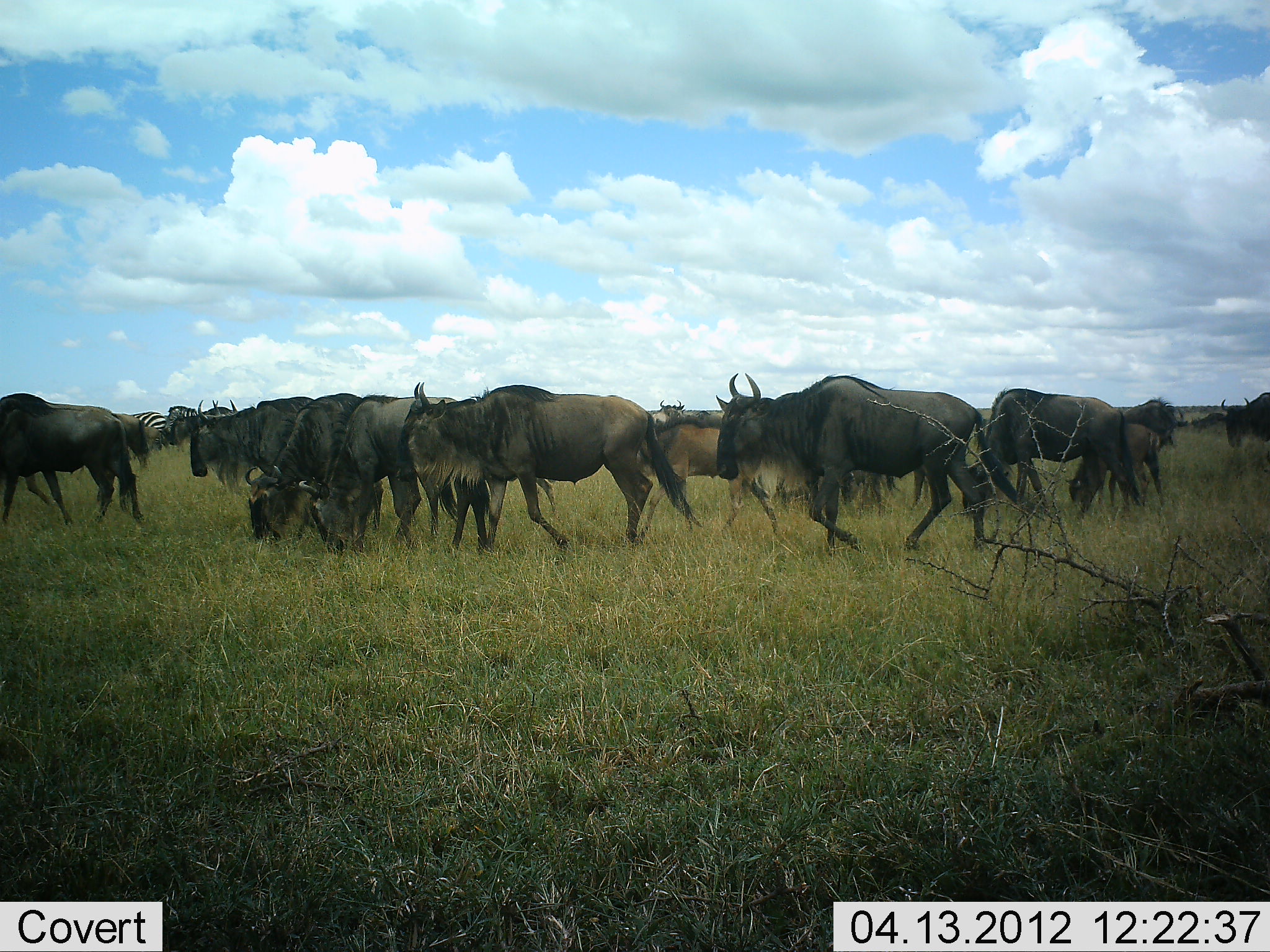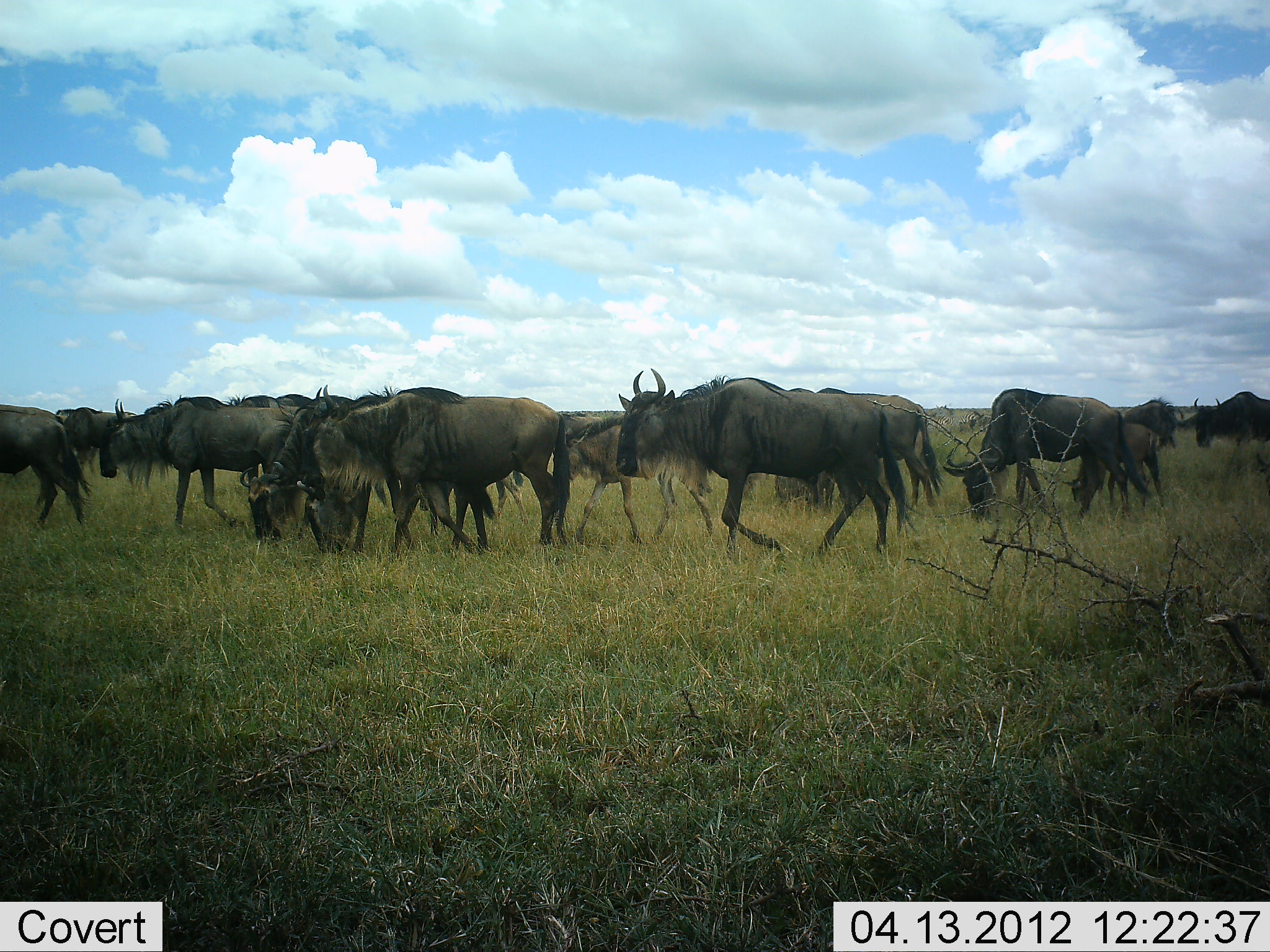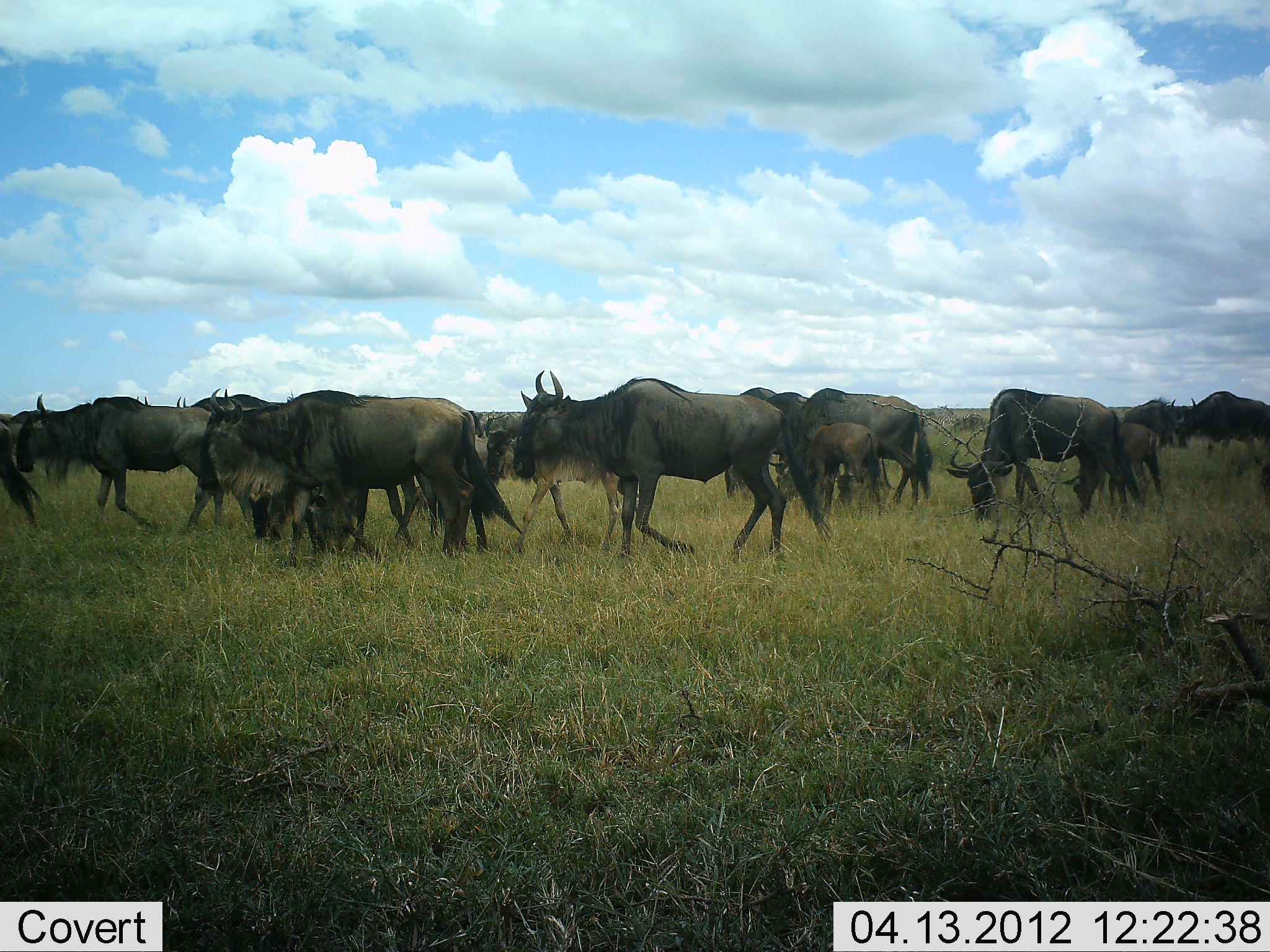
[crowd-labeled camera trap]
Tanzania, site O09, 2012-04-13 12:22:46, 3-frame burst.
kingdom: Animalia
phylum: Chordata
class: Mammalia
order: Artiodactyla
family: Bovidae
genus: Connochaetes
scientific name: Connochaetes taurinus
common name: blue wildebeest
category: wildebeest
Wildebeest (blue wildebeest) (Connochaetes taurinus), count 11-50. Behavior (volunteer vote fractions): standing 32%, resting 0%, moving 92%, interacting 5%. Young present (vote fraction): 37%. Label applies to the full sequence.